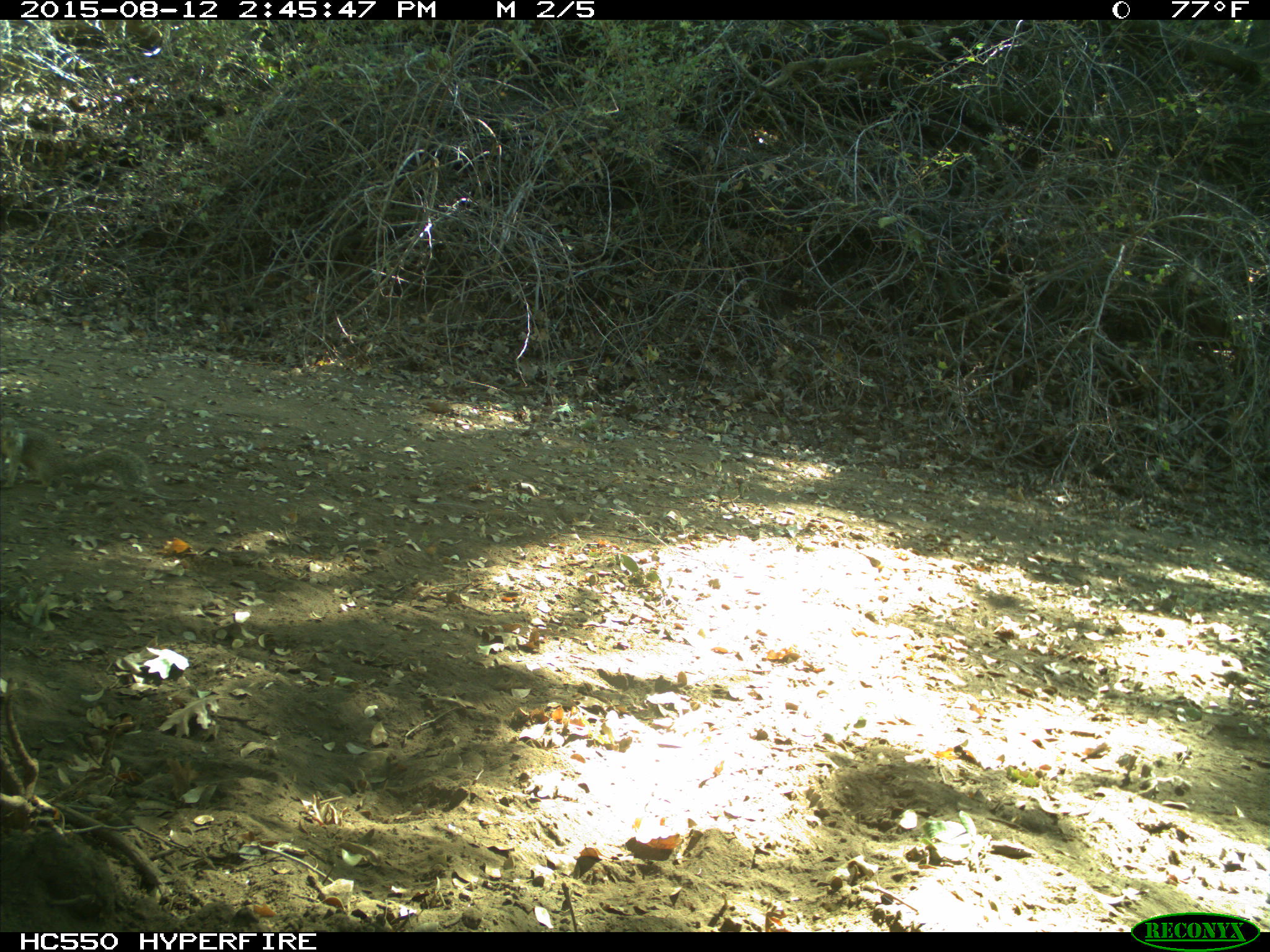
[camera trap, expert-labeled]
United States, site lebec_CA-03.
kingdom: Animalia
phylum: Chordata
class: Mammalia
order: Rodentia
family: Sciuridae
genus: Otospermophilus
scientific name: Otospermophilus beecheyi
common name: california ground squirrel